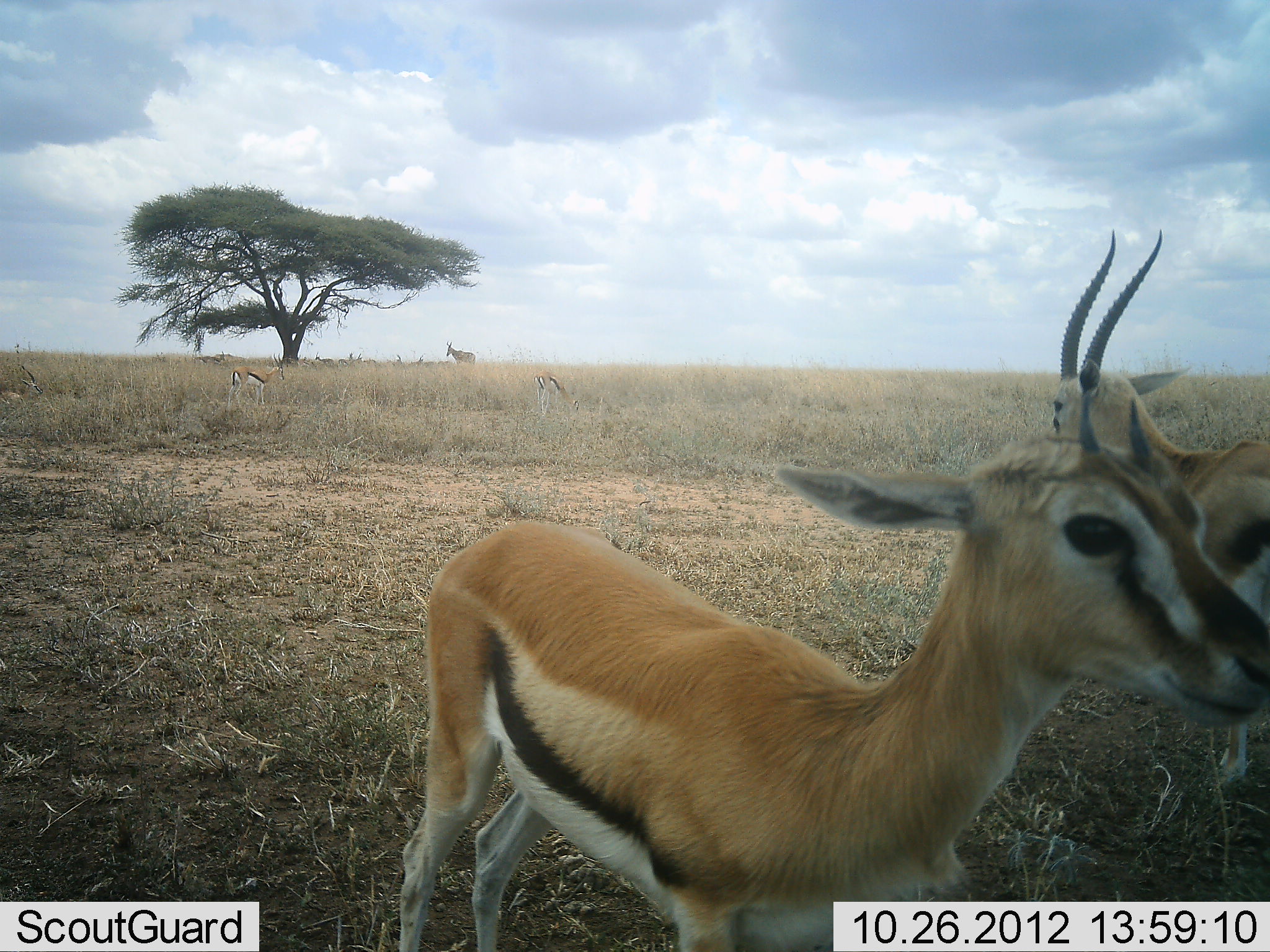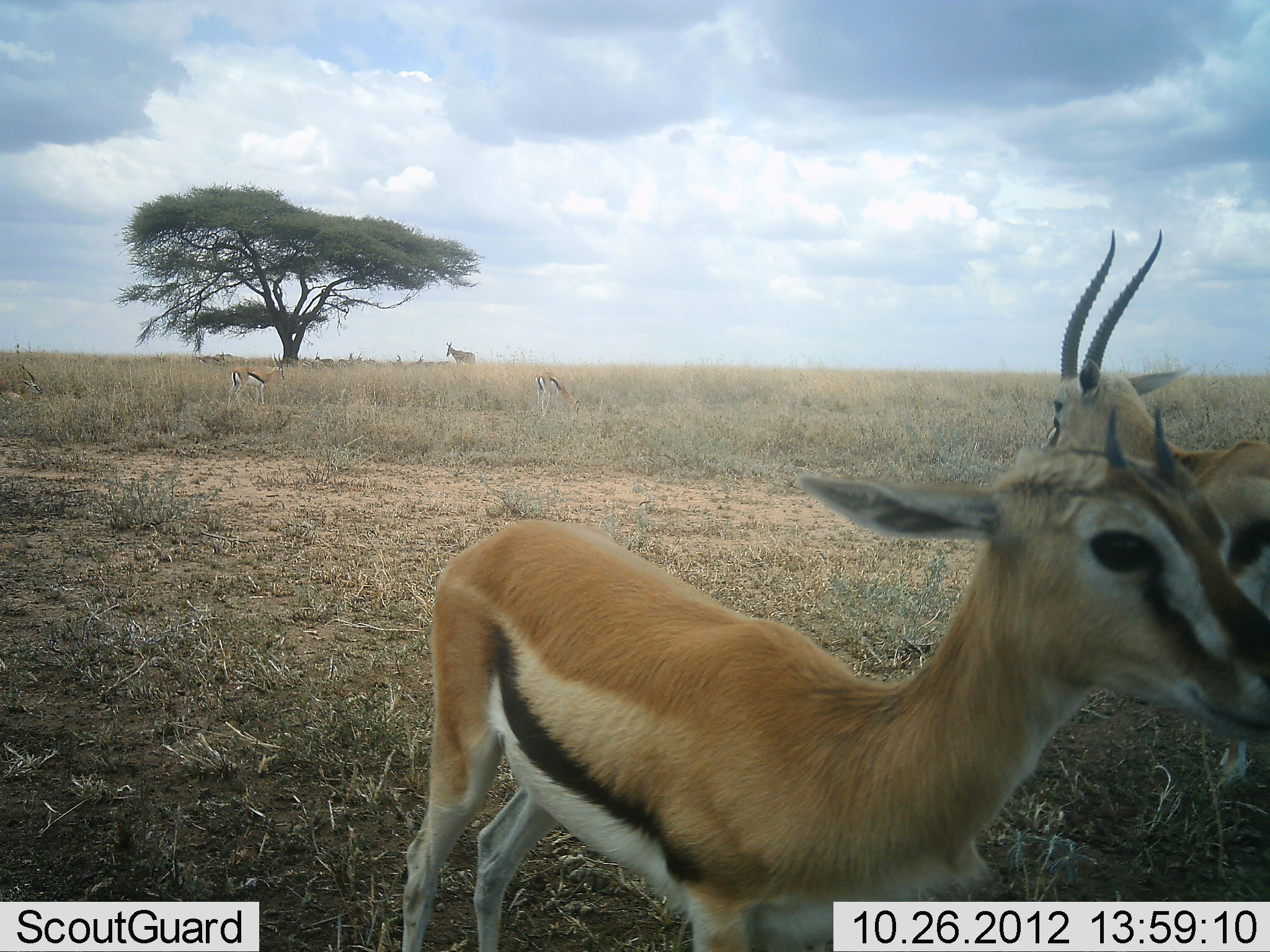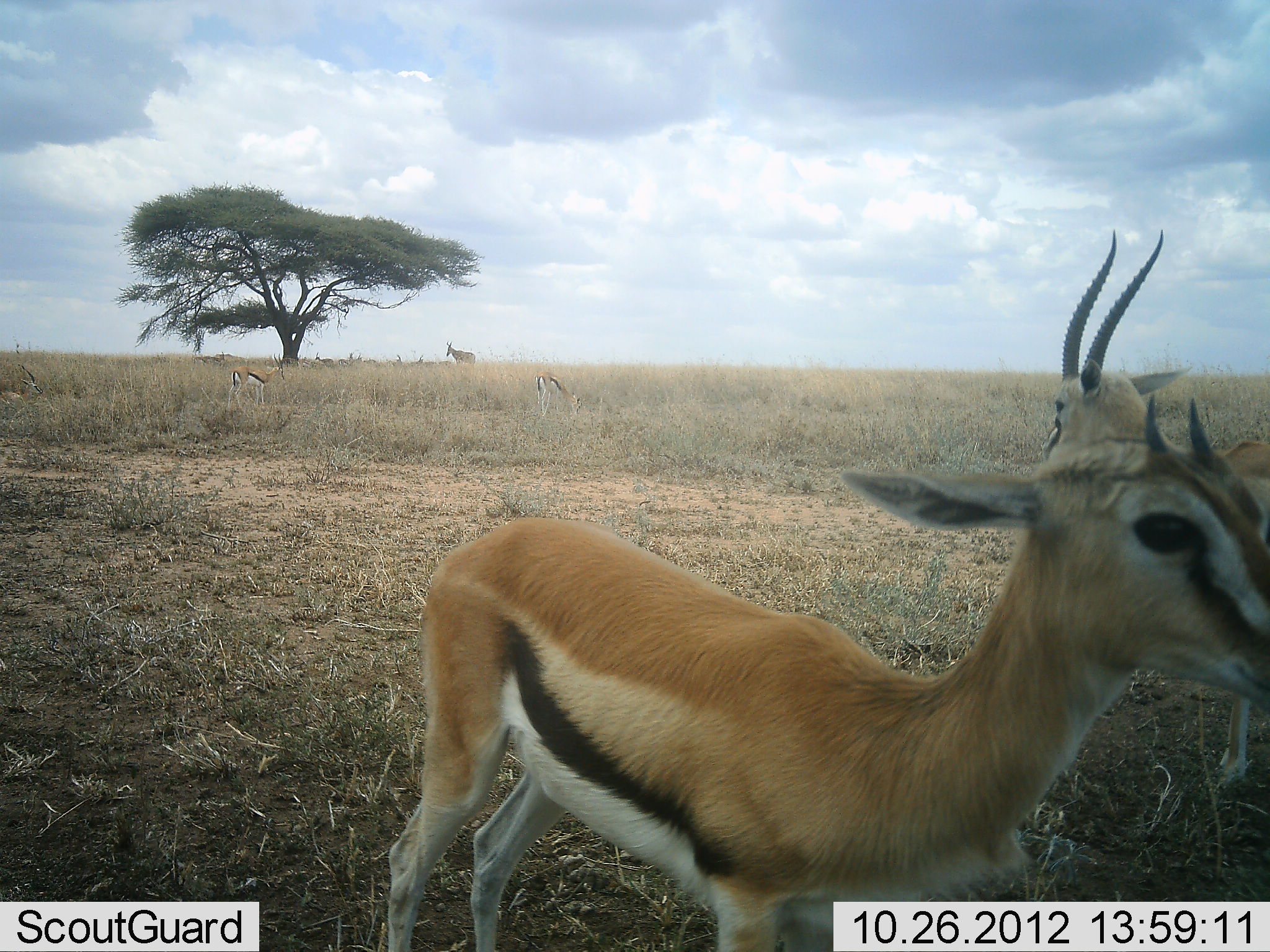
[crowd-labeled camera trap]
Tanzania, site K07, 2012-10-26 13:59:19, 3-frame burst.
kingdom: Animalia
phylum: Chordata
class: Mammalia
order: Artiodactyla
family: Bovidae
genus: Eudorcas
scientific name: Eudorcas thomsonii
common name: thomson's gazelle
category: gazellethomsons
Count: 5.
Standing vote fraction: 100%.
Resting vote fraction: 33%.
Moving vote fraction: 13%.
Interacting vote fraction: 7%.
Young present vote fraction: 13%.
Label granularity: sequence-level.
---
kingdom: Animalia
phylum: Chordata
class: Mammalia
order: Artiodactyla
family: Bovidae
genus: Alcelaphus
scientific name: Alcelaphus buselaphus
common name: hartebeest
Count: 1.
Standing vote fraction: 100%.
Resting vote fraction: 10%.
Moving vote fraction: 0%.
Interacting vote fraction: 0%.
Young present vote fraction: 0%.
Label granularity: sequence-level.